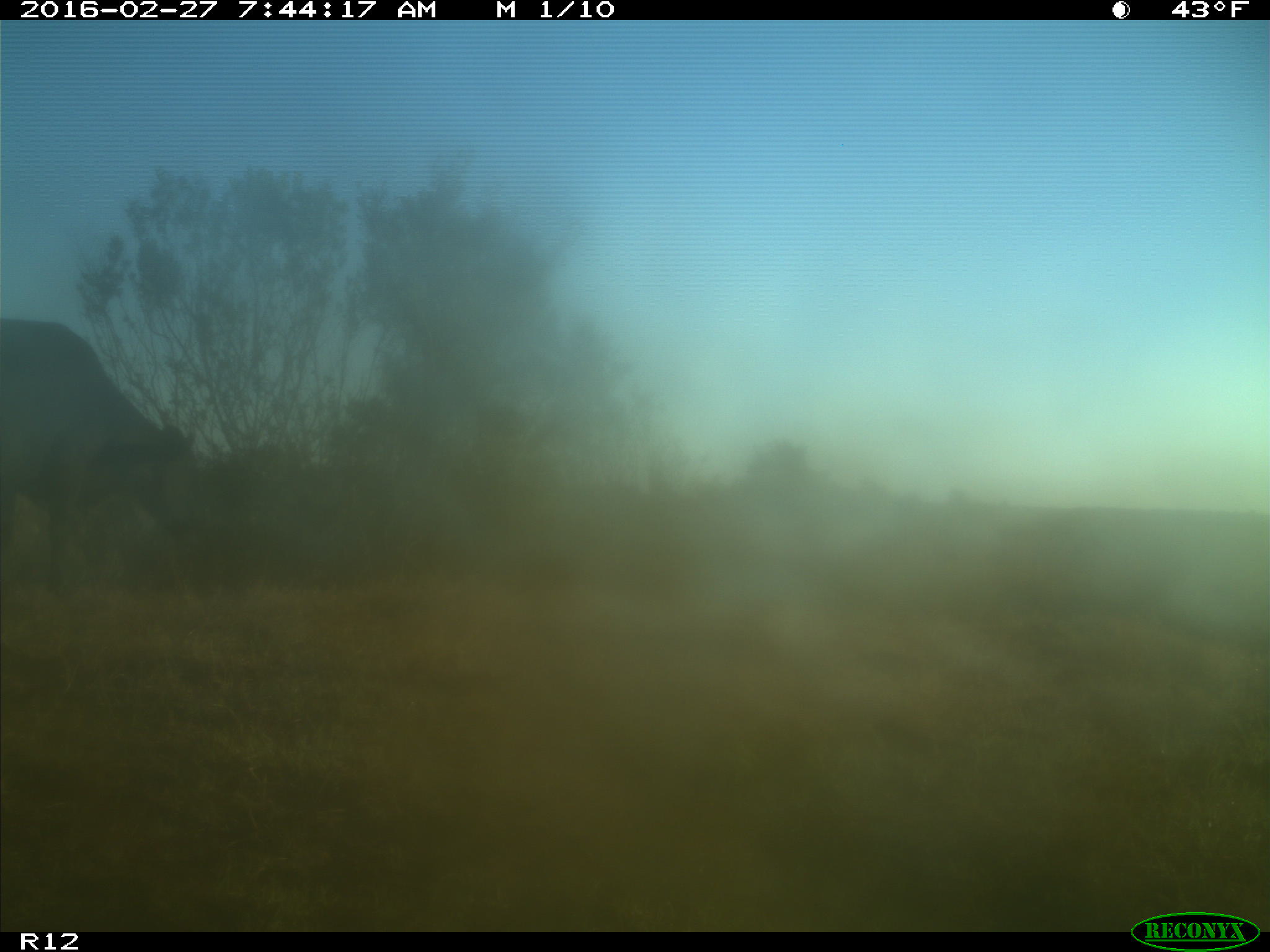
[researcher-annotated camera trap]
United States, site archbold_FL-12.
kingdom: Animalia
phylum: Chordata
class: Mammalia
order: Artiodactyla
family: Bovidae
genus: Bos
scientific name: Bos taurus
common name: domestic cow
Bos taurus (domestic cow).